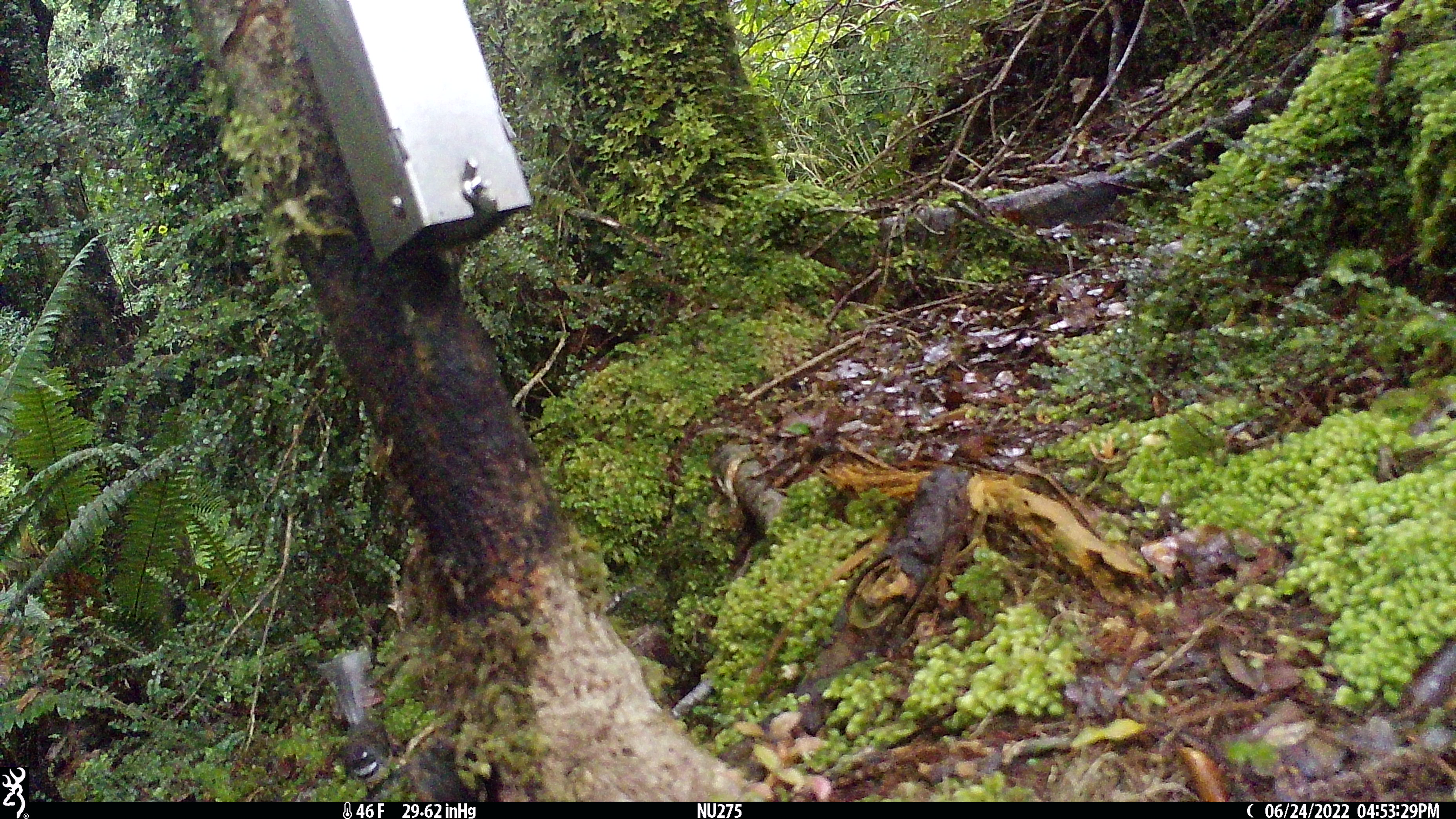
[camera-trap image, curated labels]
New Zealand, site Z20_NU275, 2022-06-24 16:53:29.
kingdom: Animalia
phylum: Chordata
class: Aves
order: Passeriformes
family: Rhipiduridae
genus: Rhipidura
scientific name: Rhipidura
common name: fantails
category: fantail